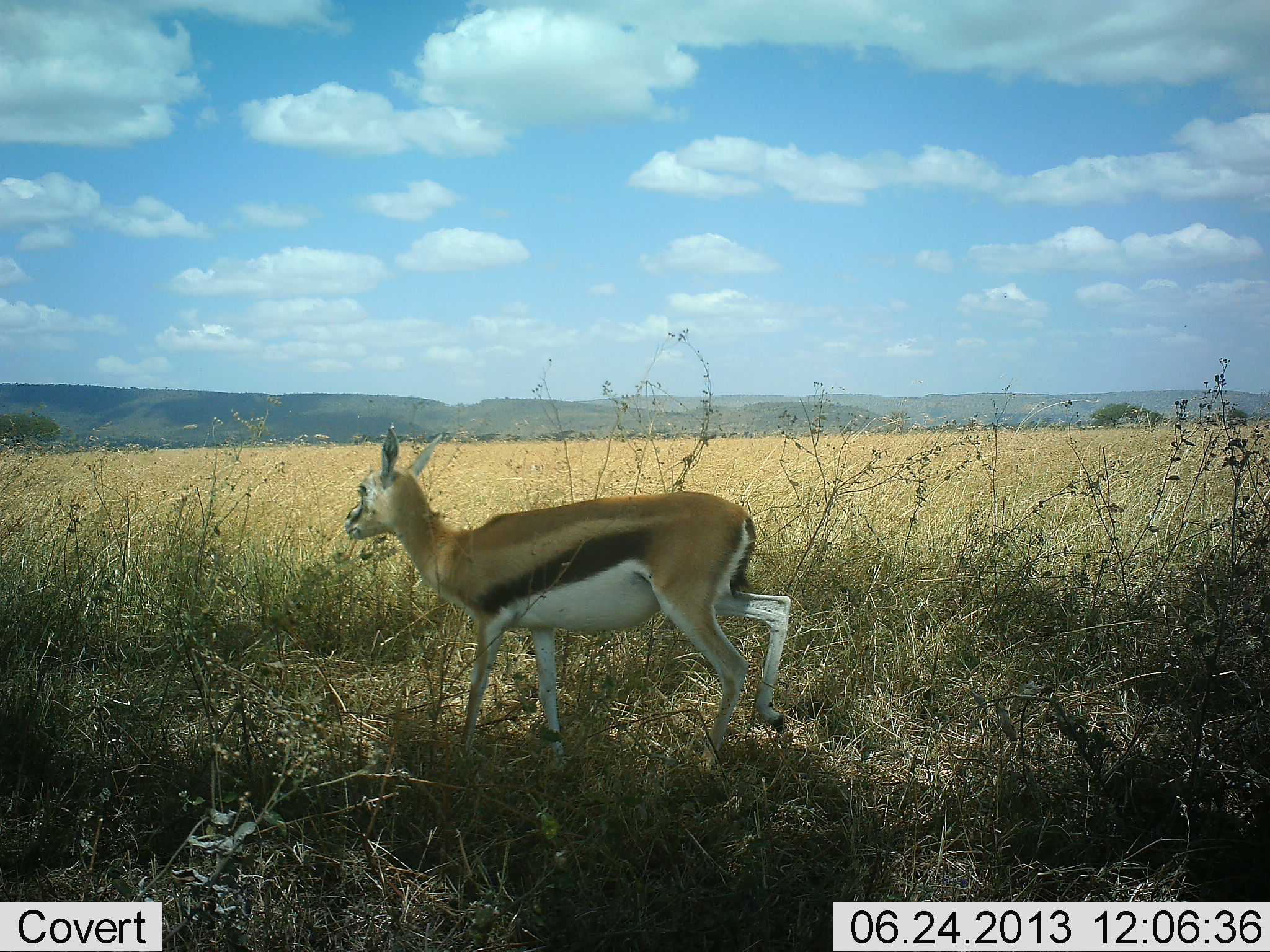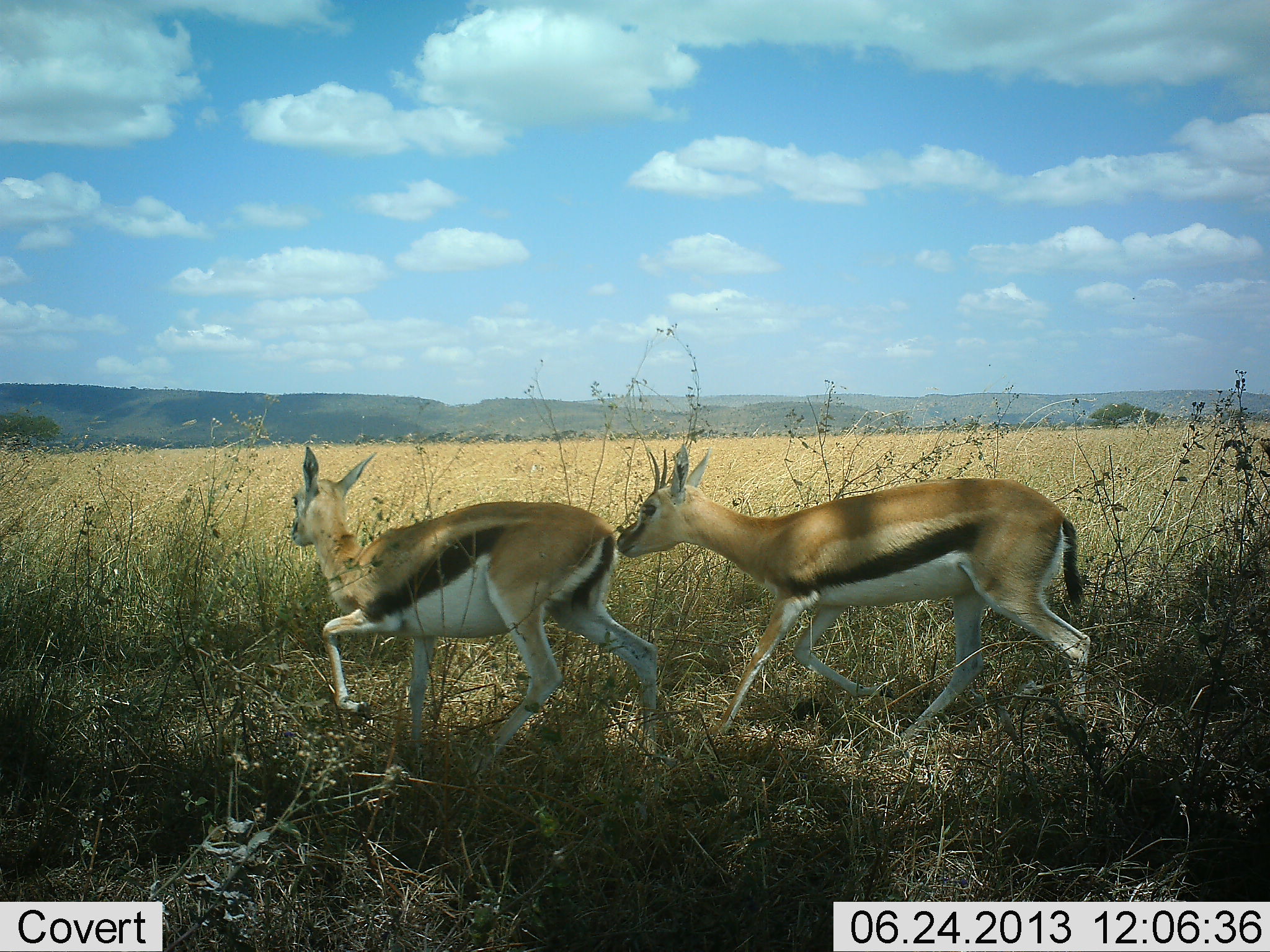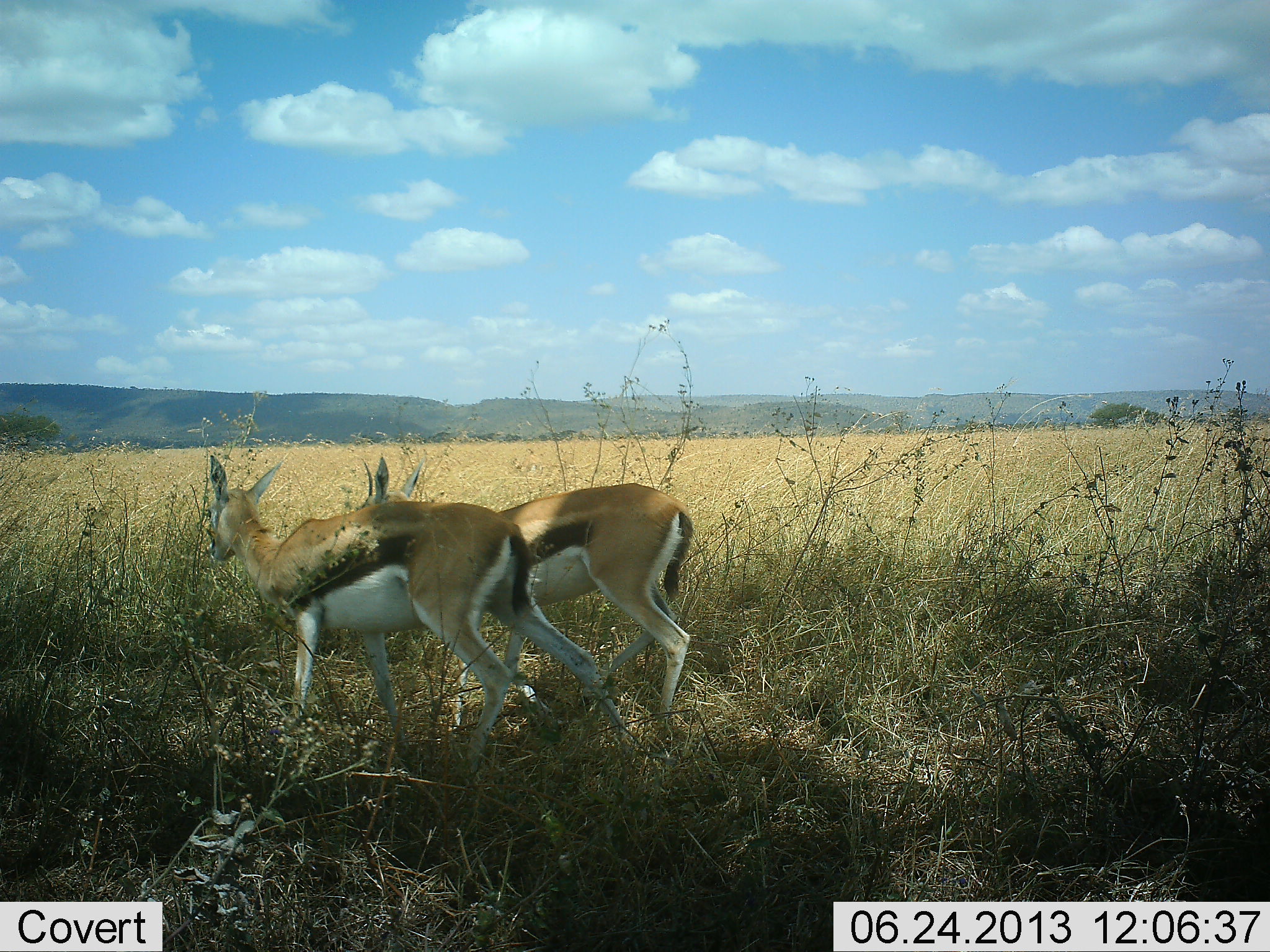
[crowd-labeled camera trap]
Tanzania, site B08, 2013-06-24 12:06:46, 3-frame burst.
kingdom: Animalia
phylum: Chordata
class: Mammalia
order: Artiodactyla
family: Bovidae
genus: Eudorcas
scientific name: Eudorcas thomsonii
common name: thomson's gazelle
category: gazellethomsons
Gazellethomsons (thomson's gazelle) (Eudorcas thomsonii), count 2. Behavior (volunteer vote fractions): standing 0%, resting 0%, moving 89%, interacting 21%. Young present (vote fraction): 5%. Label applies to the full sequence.